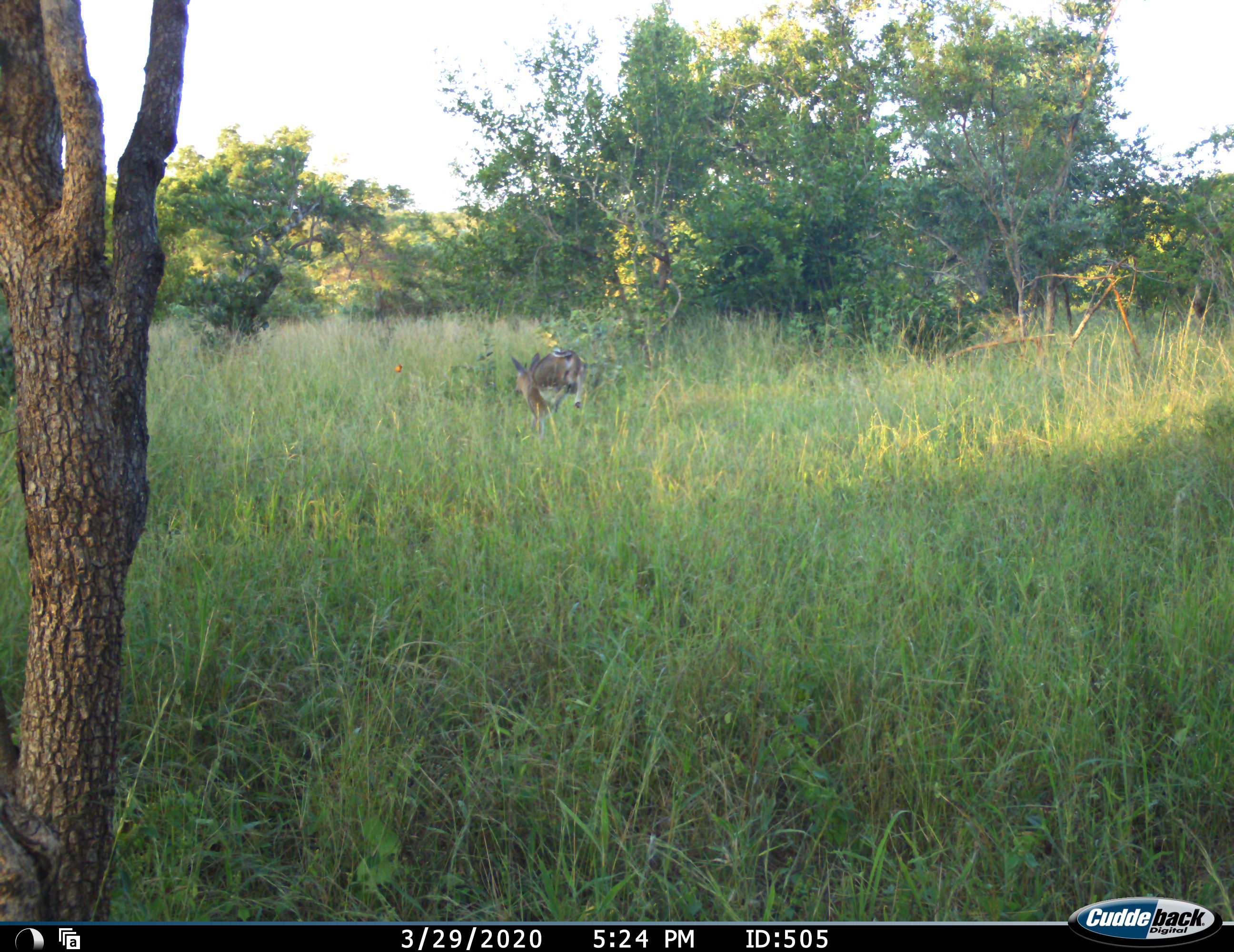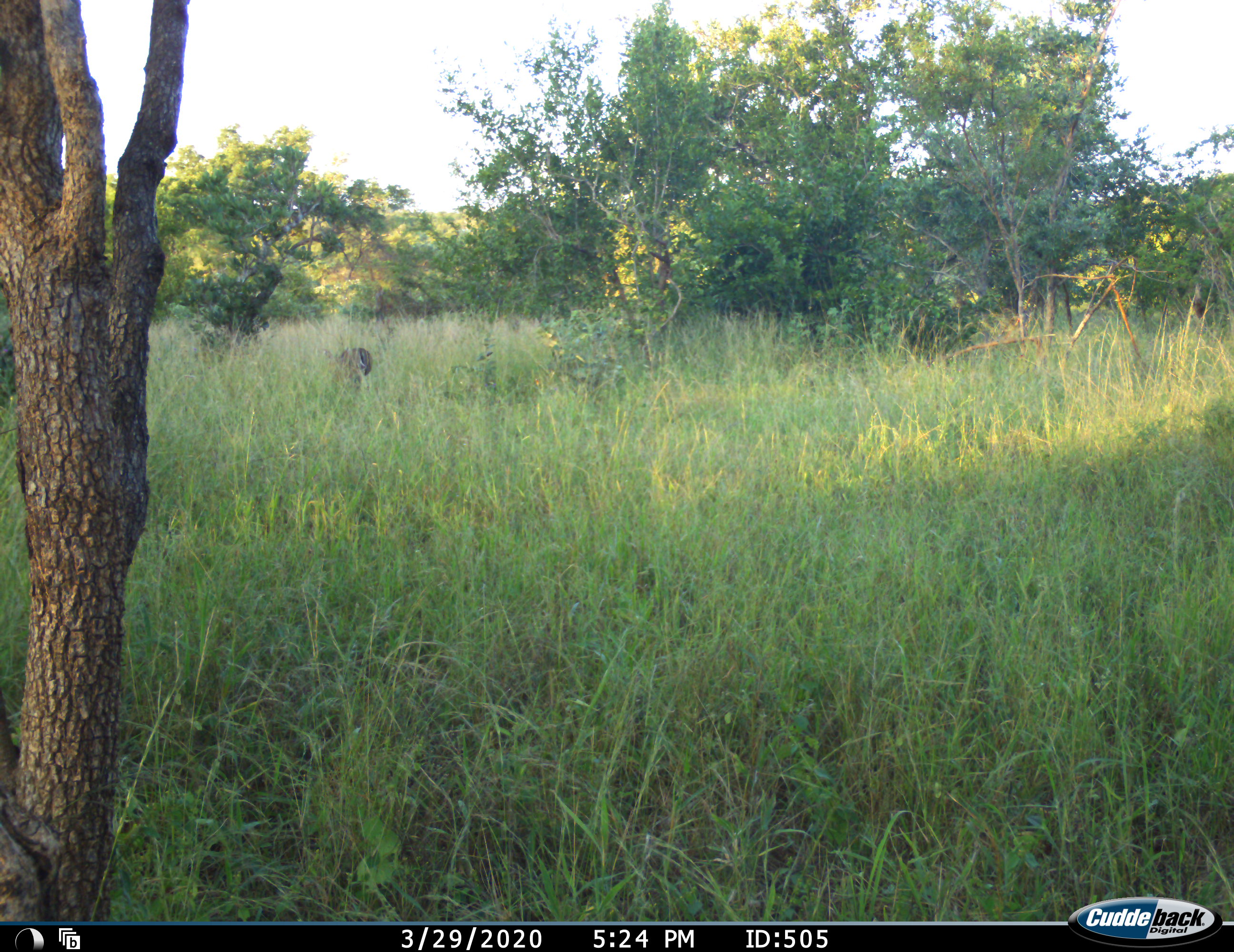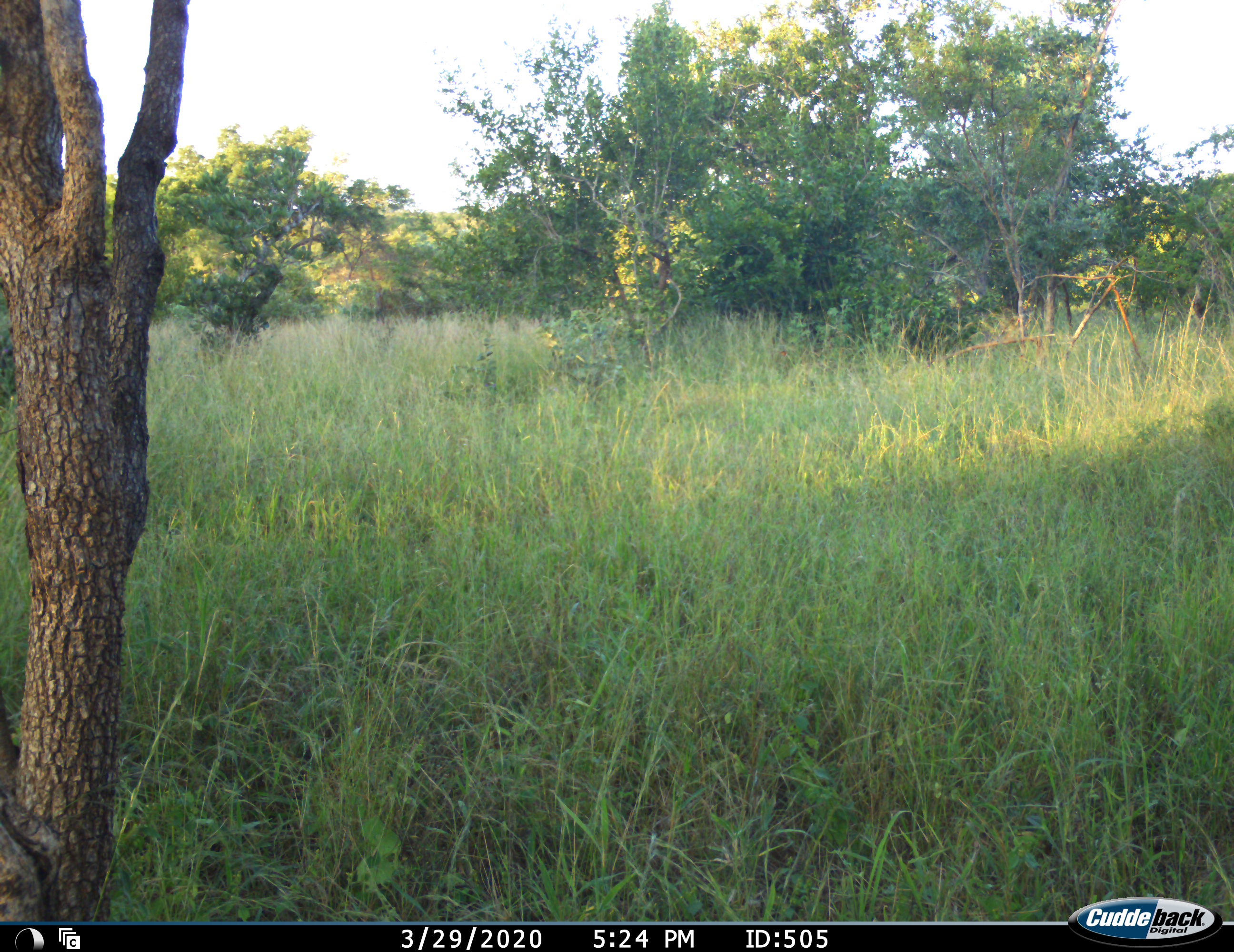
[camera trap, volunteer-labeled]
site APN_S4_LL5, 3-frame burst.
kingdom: Animalia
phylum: Chordata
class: Mammalia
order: Artiodactyla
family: Bovidae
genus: Aepyceros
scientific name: Aepyceros melampus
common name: impala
Impala (Aepyceros melampus), count 1. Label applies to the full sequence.